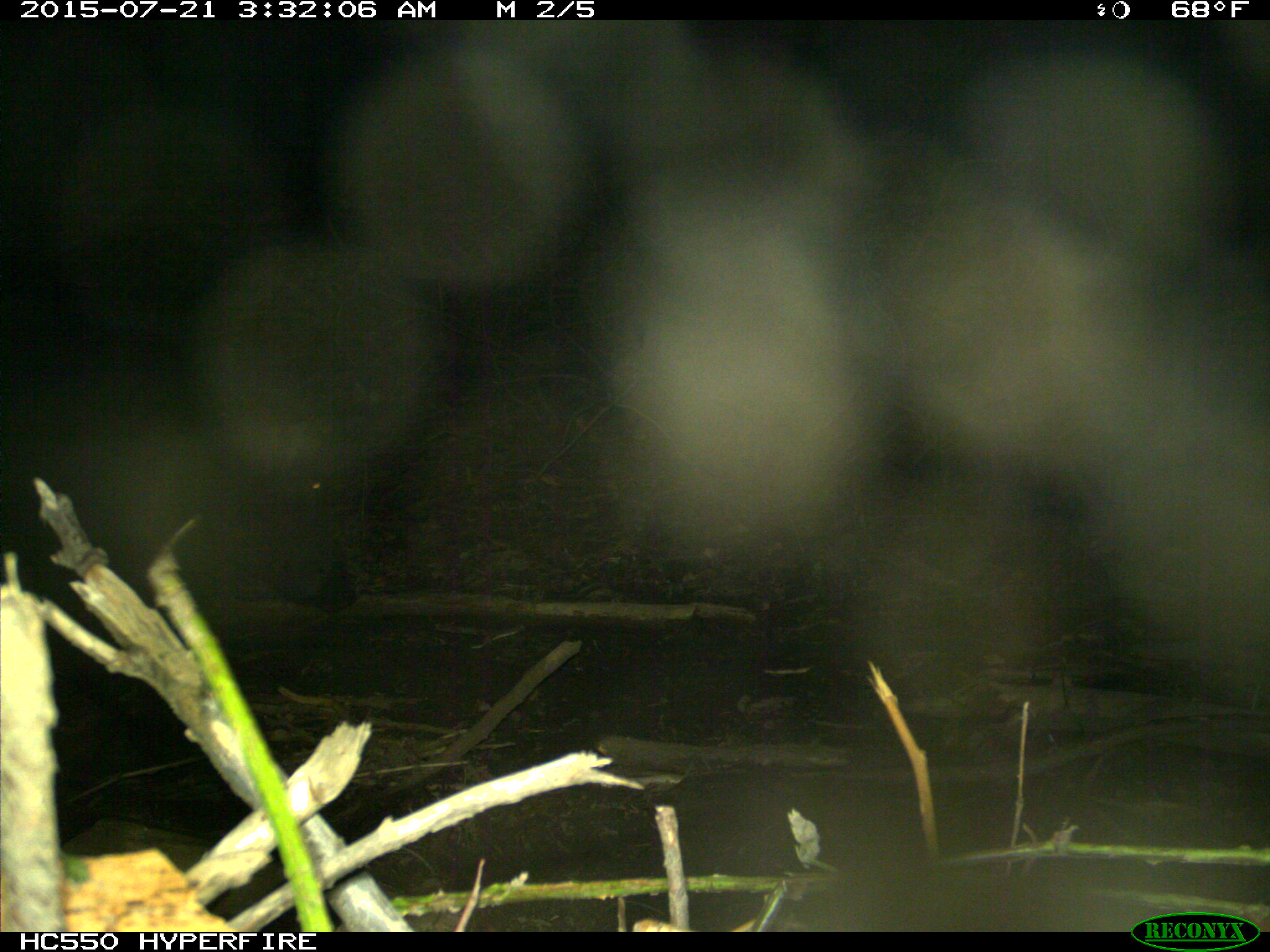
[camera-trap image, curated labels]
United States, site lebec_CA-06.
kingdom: Animalia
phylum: Chordata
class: Mammalia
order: Artiodactyla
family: Suidae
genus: Sus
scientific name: Sus scrofa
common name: wild boar